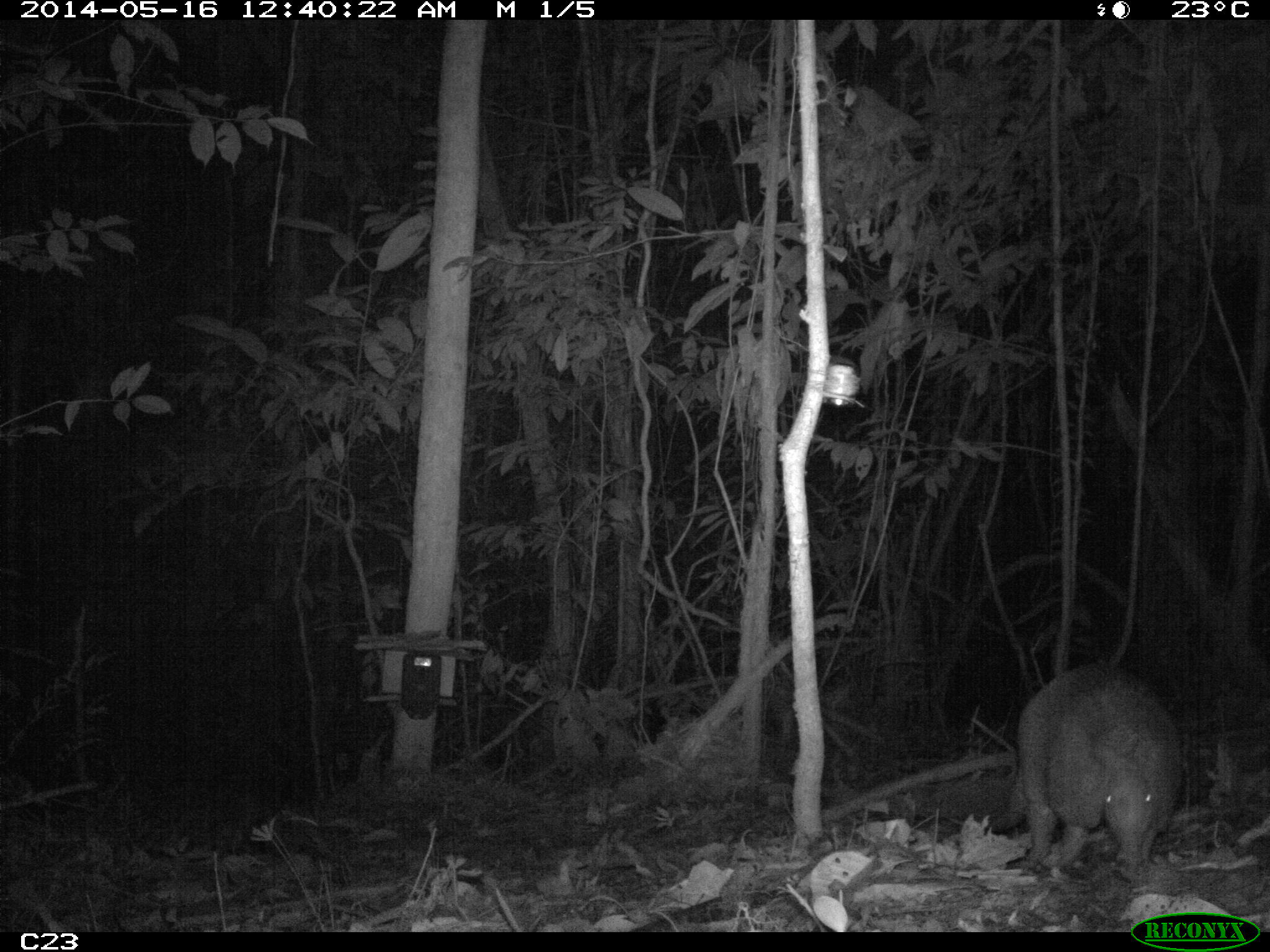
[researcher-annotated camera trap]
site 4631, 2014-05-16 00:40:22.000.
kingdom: Animalia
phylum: Chordata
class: Mammalia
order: Cingulata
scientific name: Cingulata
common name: armadillo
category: unknown armadillo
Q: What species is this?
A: Unknown armadillo (armadillo) (Cingulata).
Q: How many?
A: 1.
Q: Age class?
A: Adult.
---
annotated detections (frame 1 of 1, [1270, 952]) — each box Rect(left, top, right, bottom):
unknown armadillo: Rect(989, 659, 1183, 874)